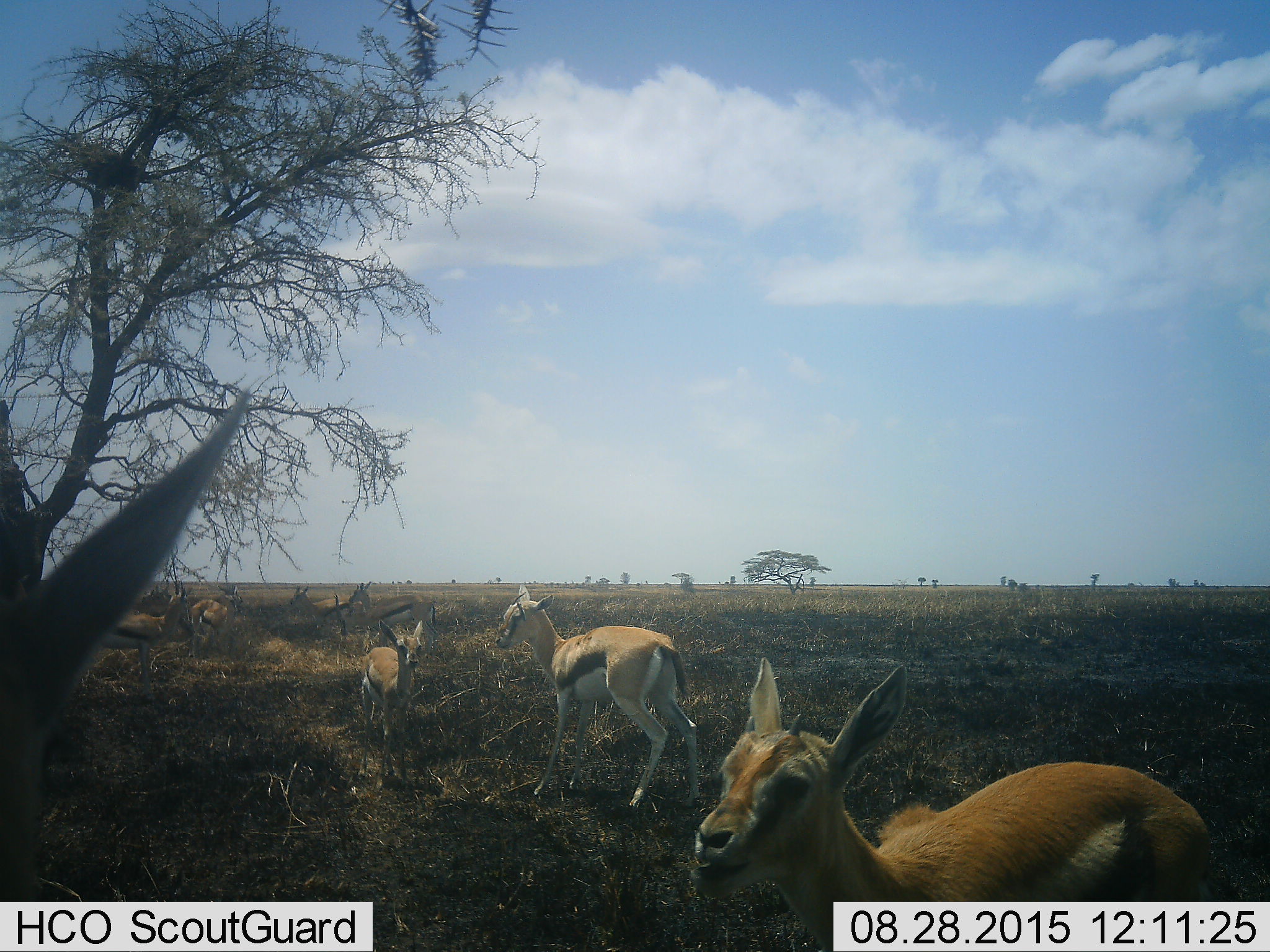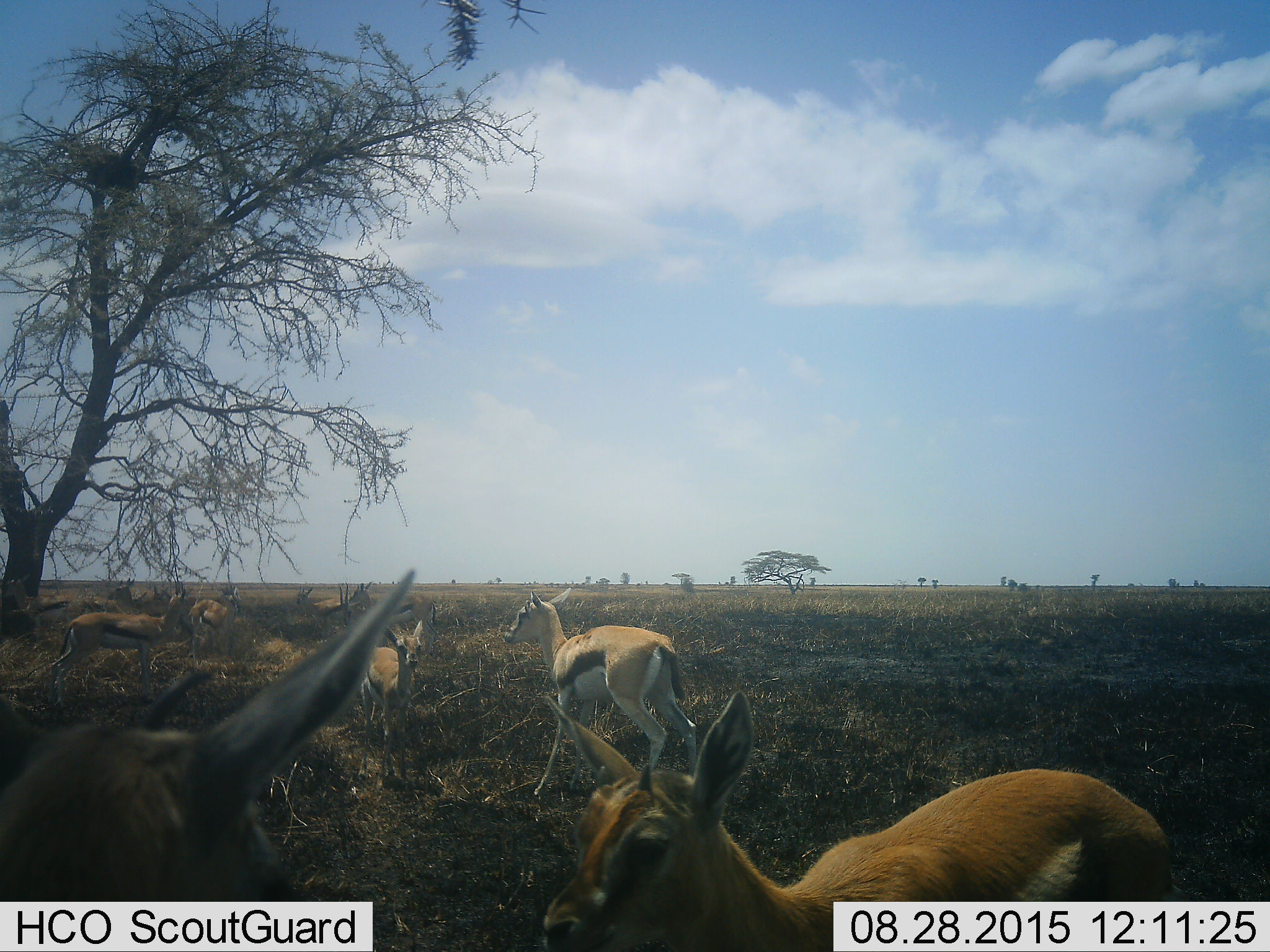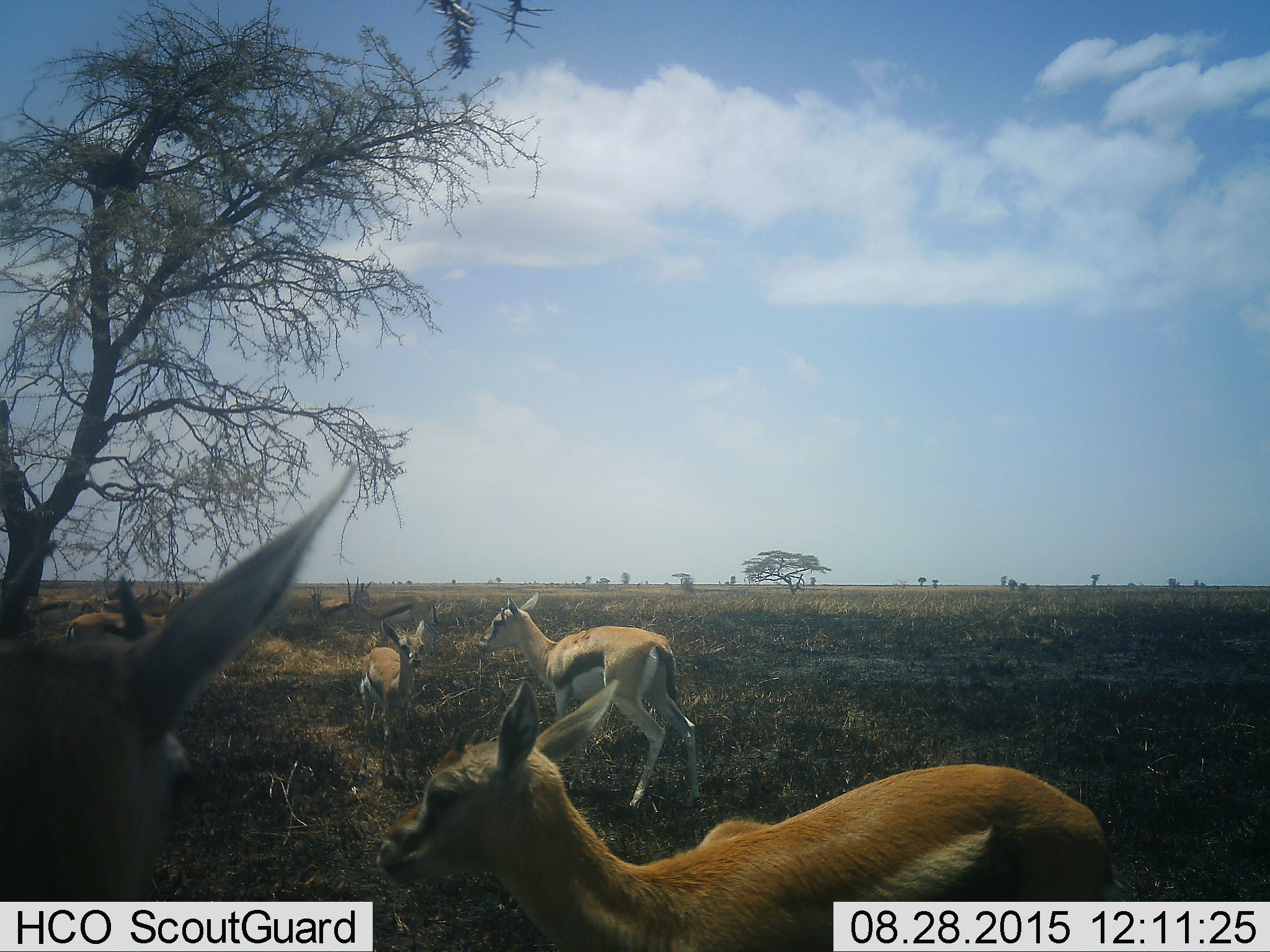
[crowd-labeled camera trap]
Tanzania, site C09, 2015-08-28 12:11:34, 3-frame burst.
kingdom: Animalia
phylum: Chordata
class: Mammalia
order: Artiodactyla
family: Bovidae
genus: Eudorcas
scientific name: Eudorcas thomsonii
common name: thomson's gazelle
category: gazellethomsons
Gazellethomsons (thomson's gazelle) (Eudorcas thomsonii), count 11-50. Behavior (volunteer vote fractions): standing 82%, resting 53%, moving 65%, interacting 24%. Young present (vote fraction): 65%. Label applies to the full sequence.